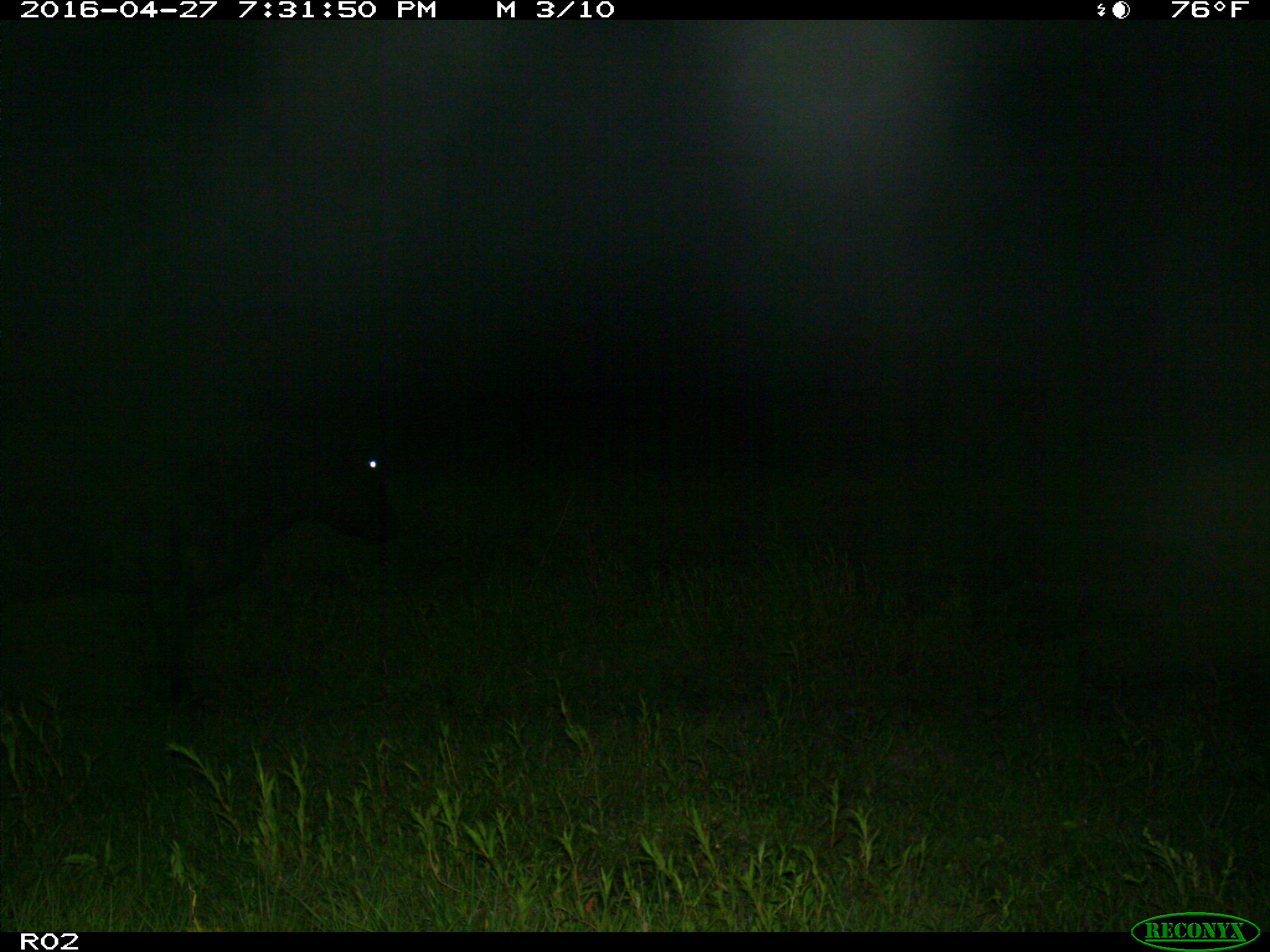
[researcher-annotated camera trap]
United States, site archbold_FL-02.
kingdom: Animalia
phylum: Chordata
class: Mammalia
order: Artiodactyla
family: Bovidae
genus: Bos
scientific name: Bos taurus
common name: domestic cow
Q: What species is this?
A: Bos taurus (domestic cow).